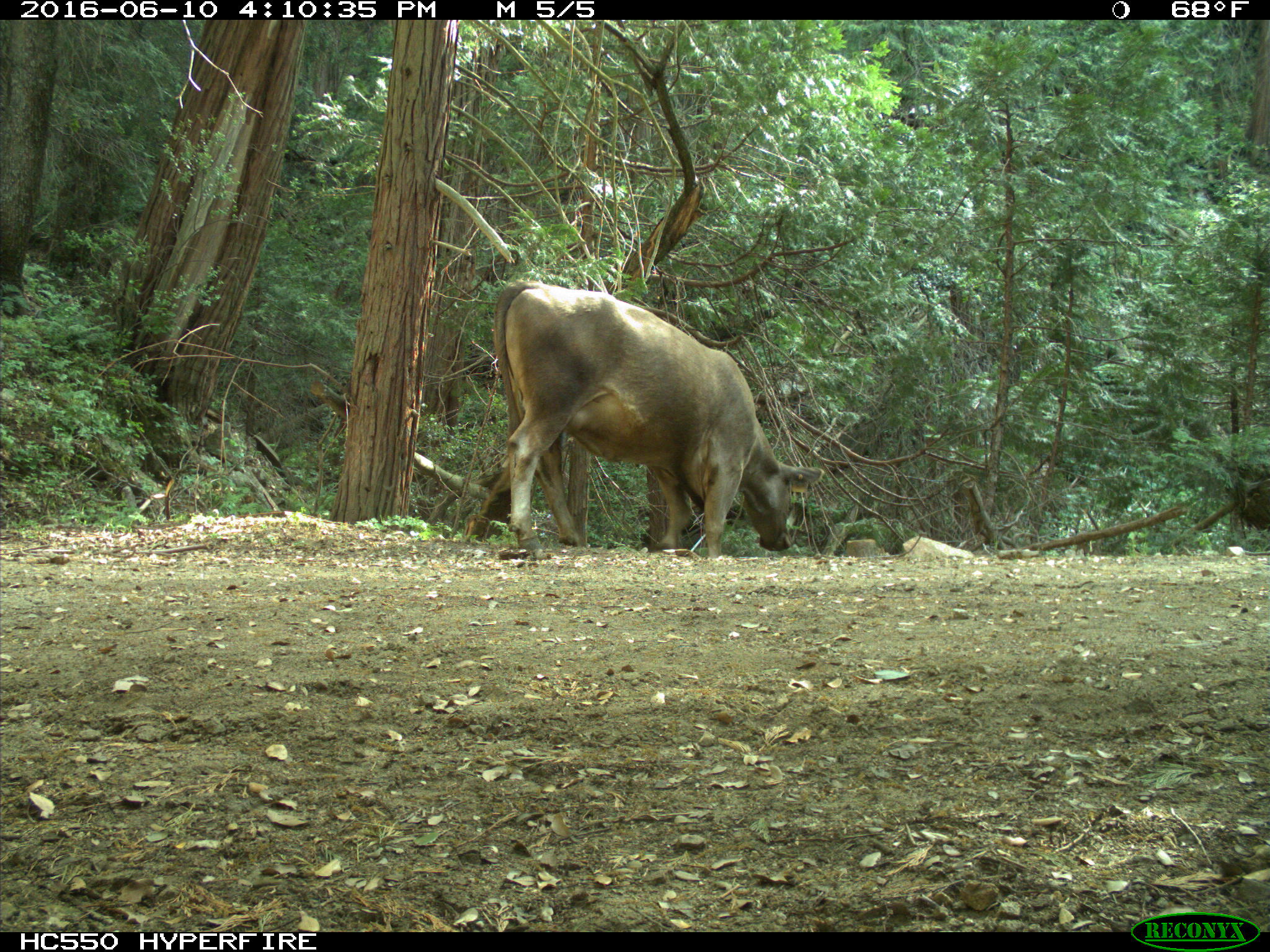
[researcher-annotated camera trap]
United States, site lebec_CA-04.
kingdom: Animalia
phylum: Chordata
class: Mammalia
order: Artiodactyla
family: Bovidae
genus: Bos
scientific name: Bos taurus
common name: domestic cow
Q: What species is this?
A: Bos taurus (domestic cow).